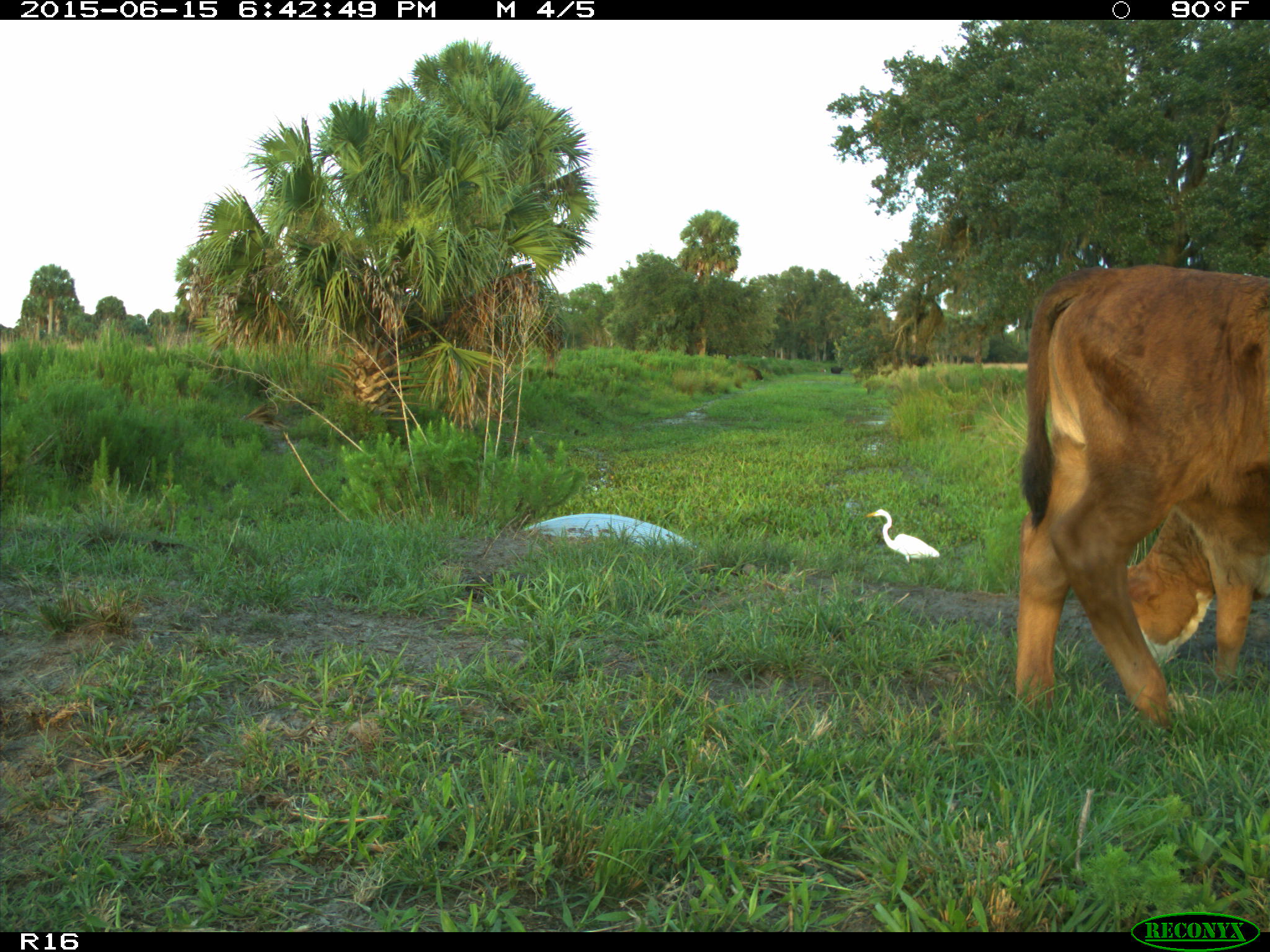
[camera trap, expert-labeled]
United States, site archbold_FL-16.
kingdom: Animalia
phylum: Chordata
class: Mammalia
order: Artiodactyla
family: Bovidae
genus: Bos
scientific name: Bos taurus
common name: domestic cow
Bos taurus (domestic cow).